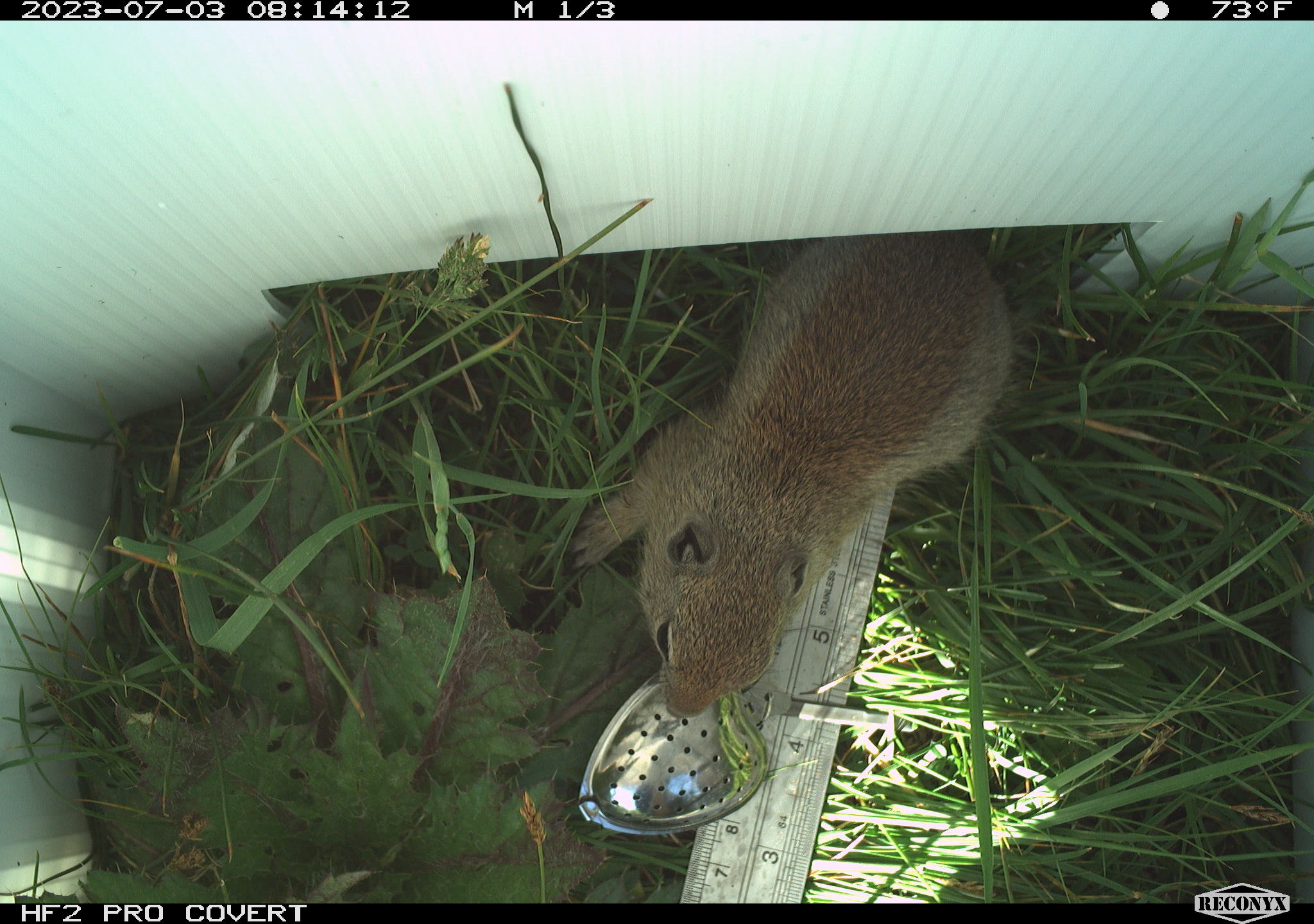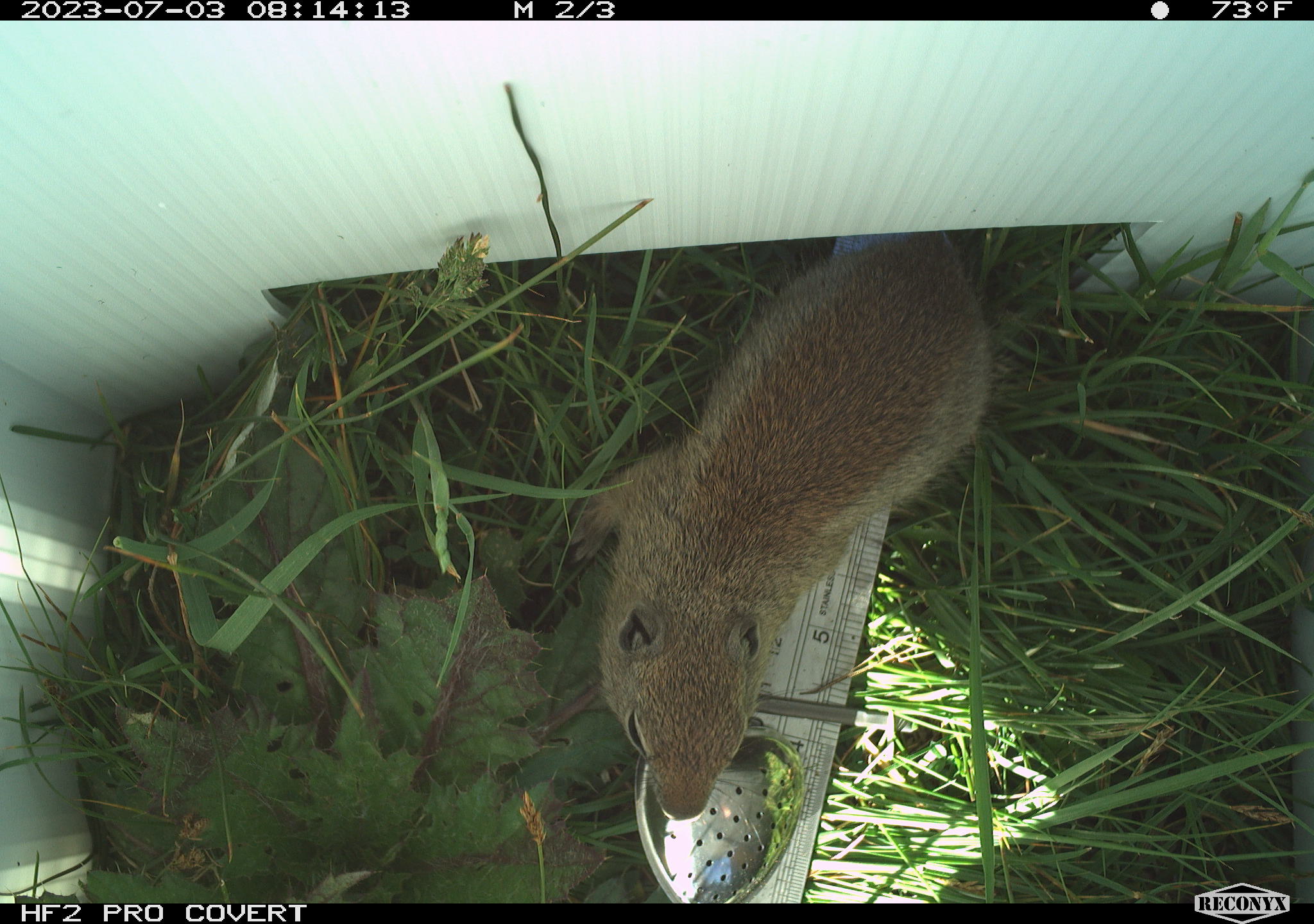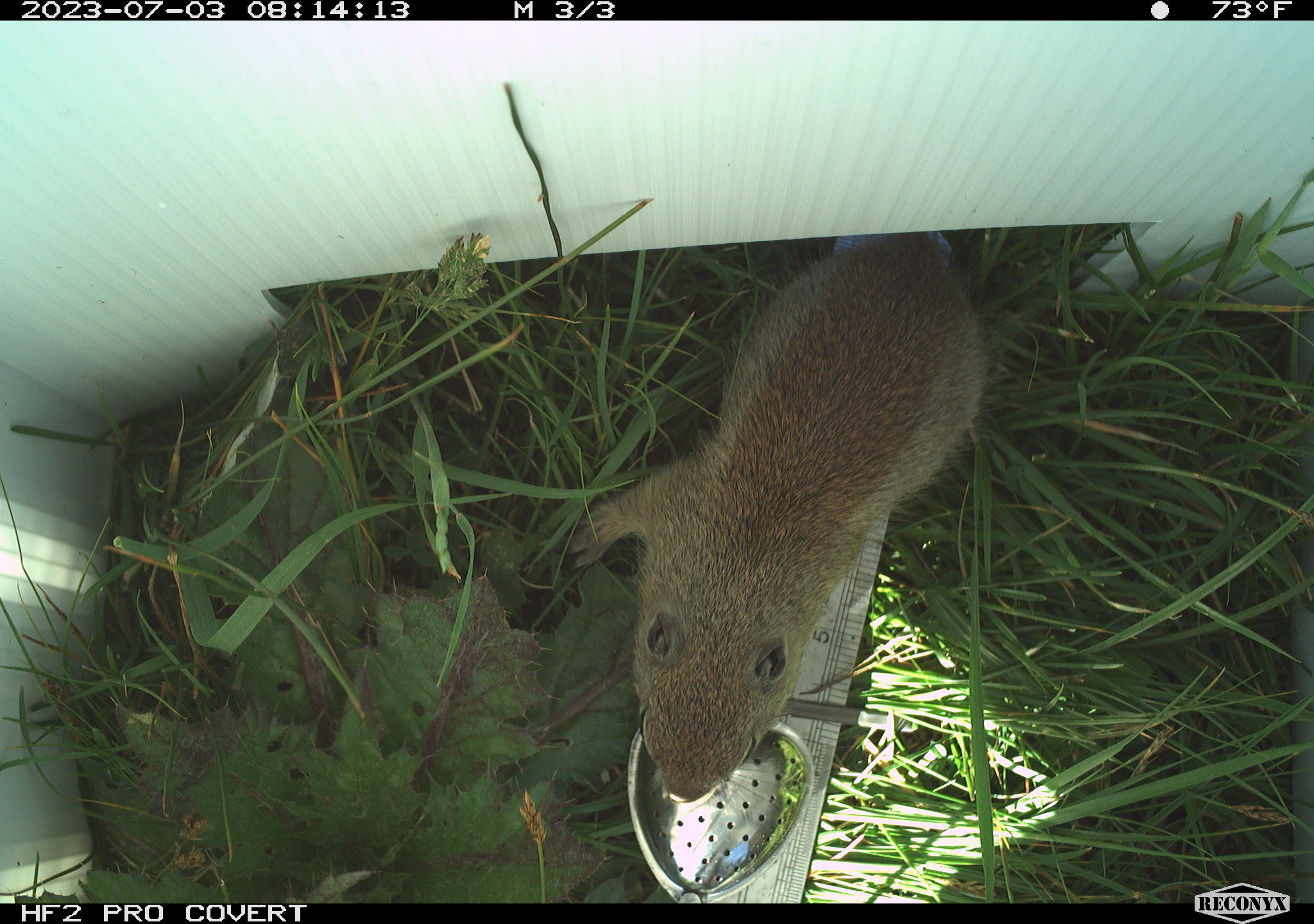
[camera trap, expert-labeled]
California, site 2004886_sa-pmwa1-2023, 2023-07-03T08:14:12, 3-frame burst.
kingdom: Animalia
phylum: Chordata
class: Mammalia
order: Rodentia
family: Sciuridae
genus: Urocitellus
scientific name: Urocitellus beldingi beldingi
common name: belding's ground squirrel